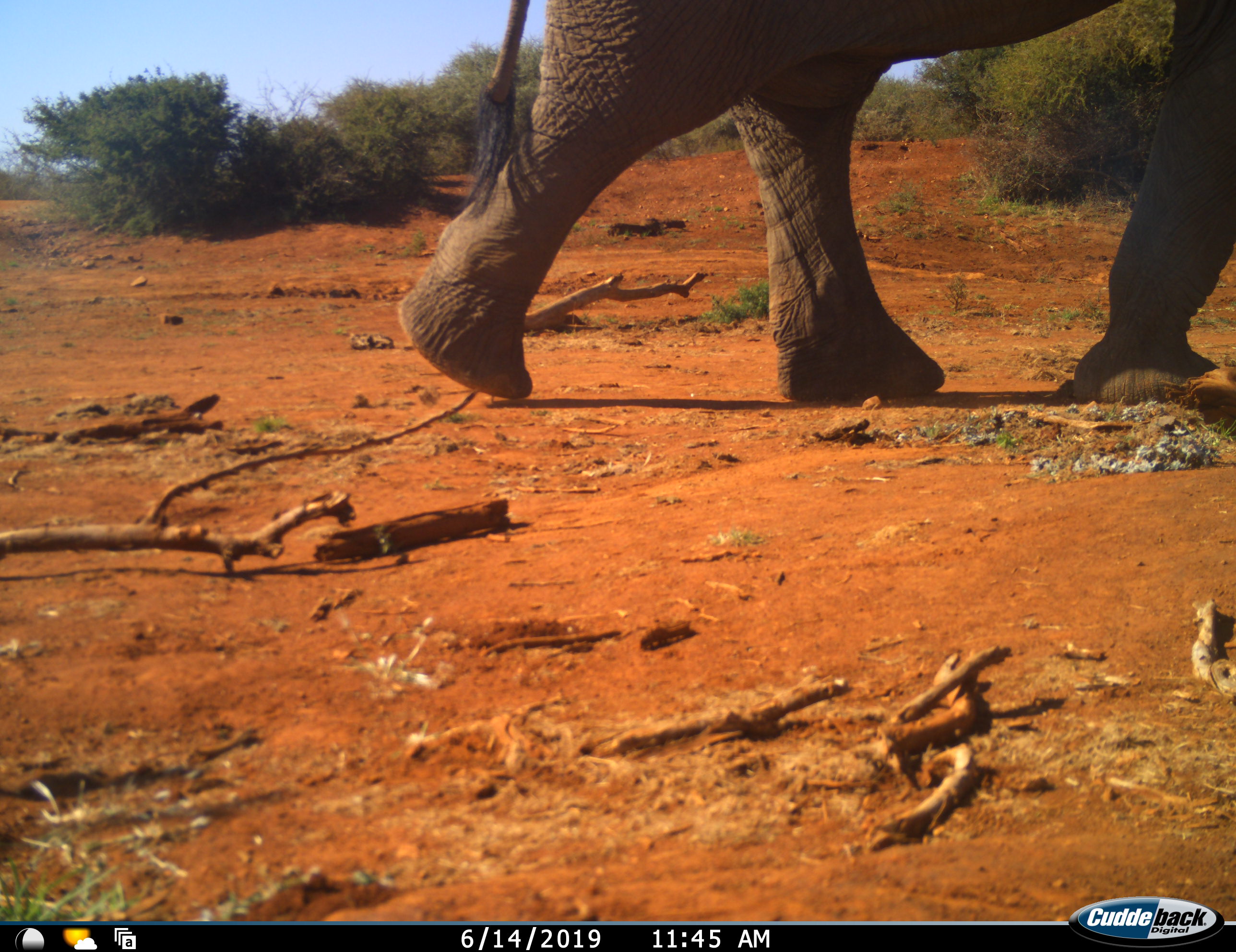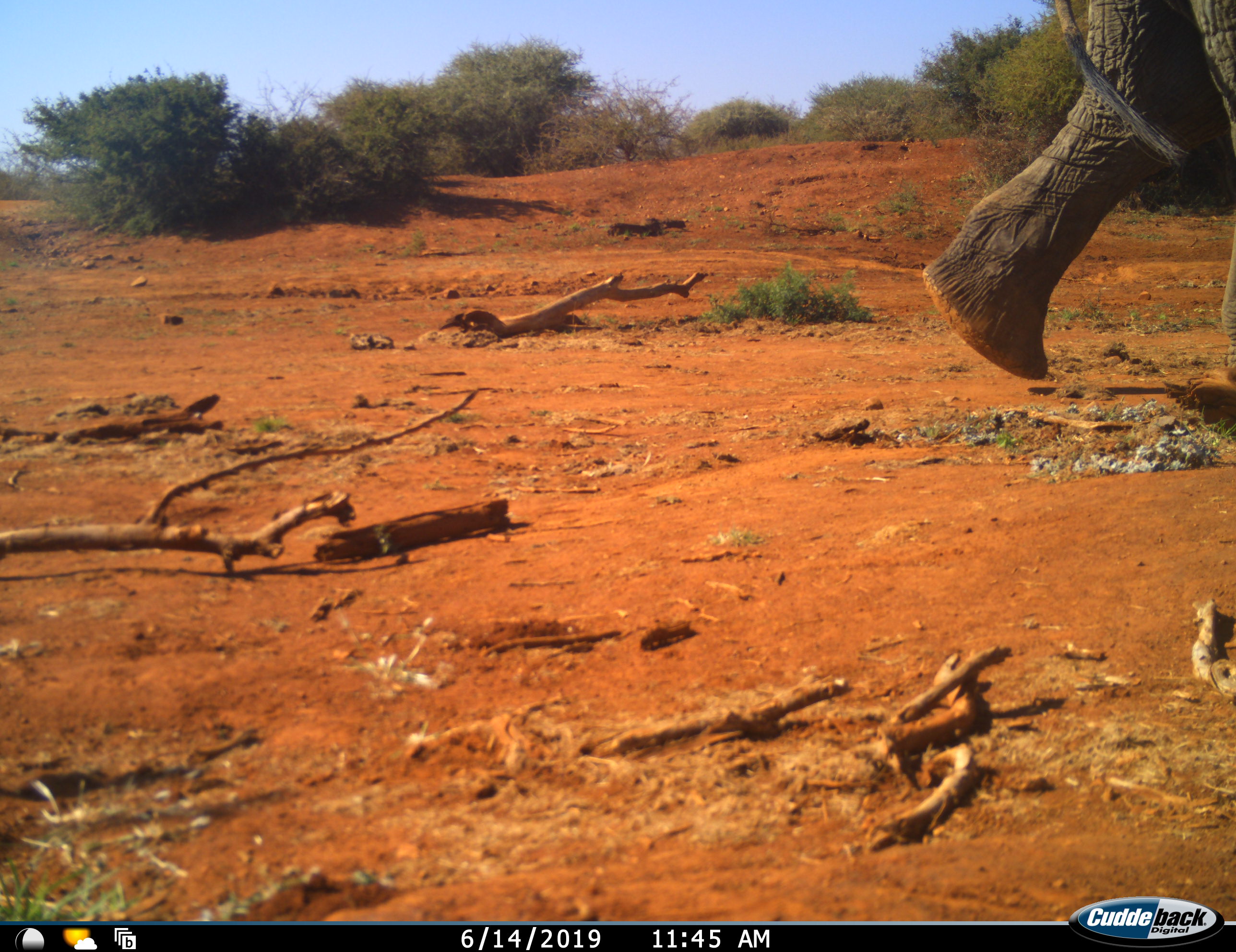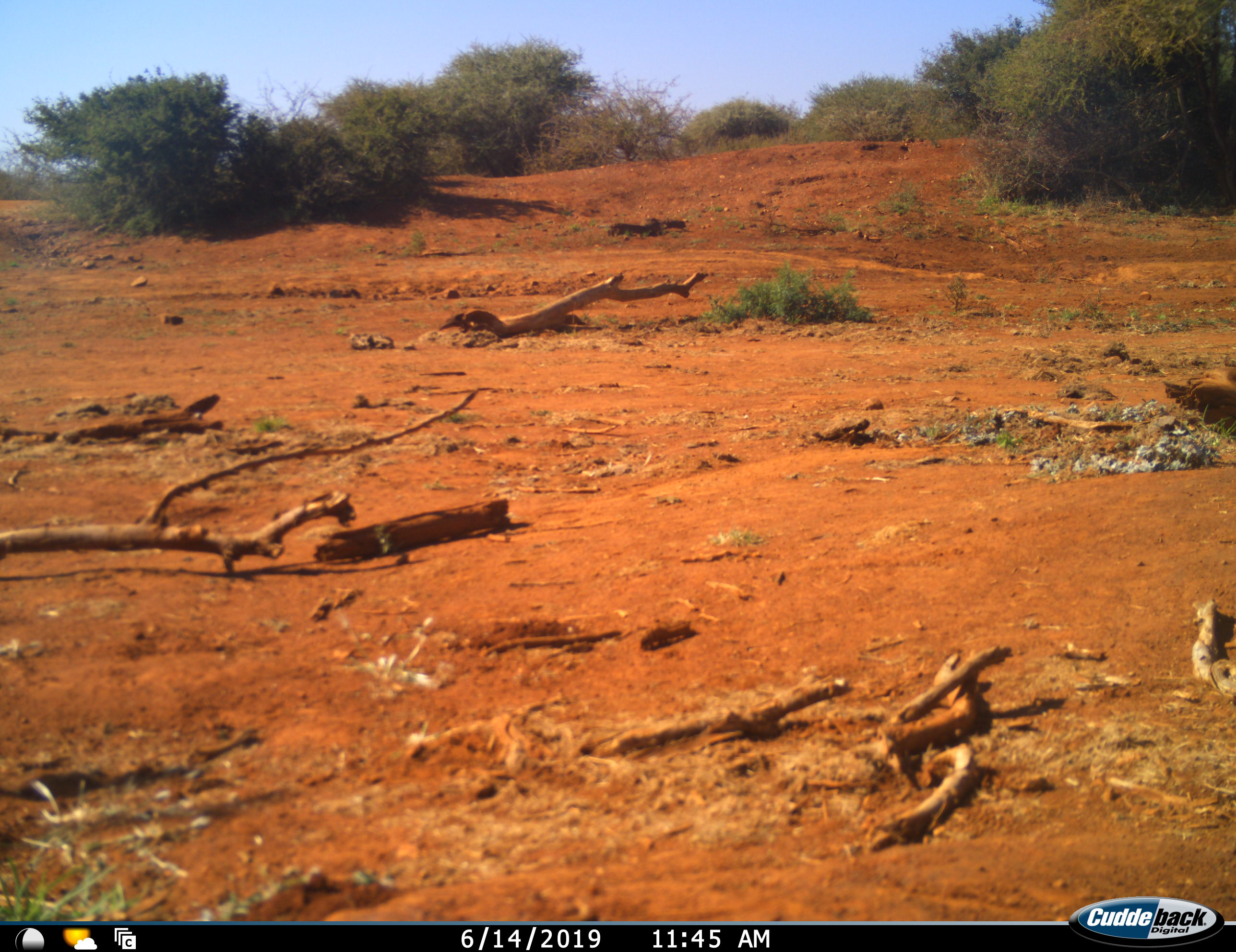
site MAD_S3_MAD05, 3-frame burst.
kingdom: Animalia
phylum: Chordata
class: Mammalia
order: Proboscidea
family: Elephantidae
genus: Loxodonta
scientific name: Loxodonta africana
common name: african bush elephant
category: elephant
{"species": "elephant (african bush elephant) (Loxodonta africana)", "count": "1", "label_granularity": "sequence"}